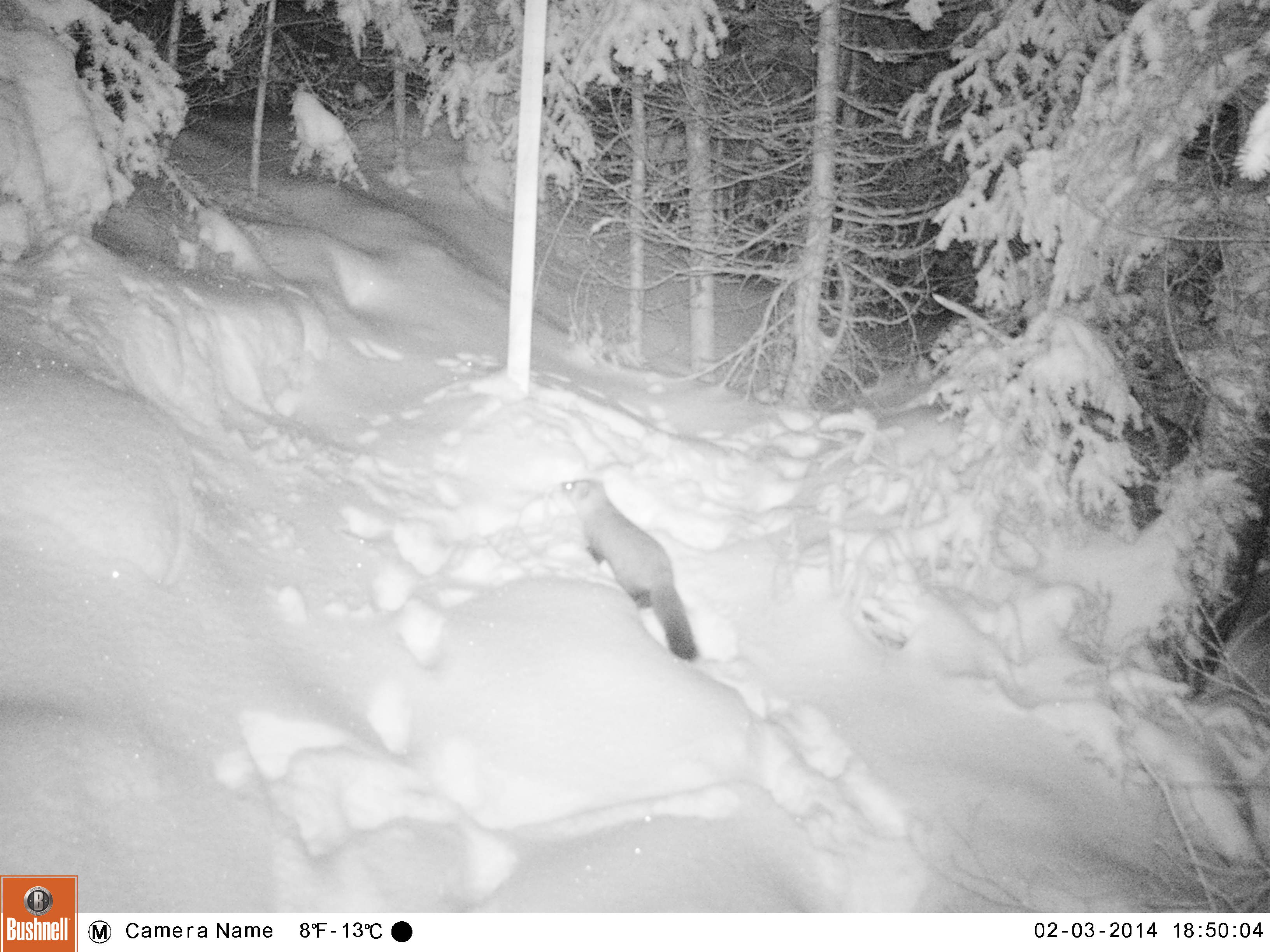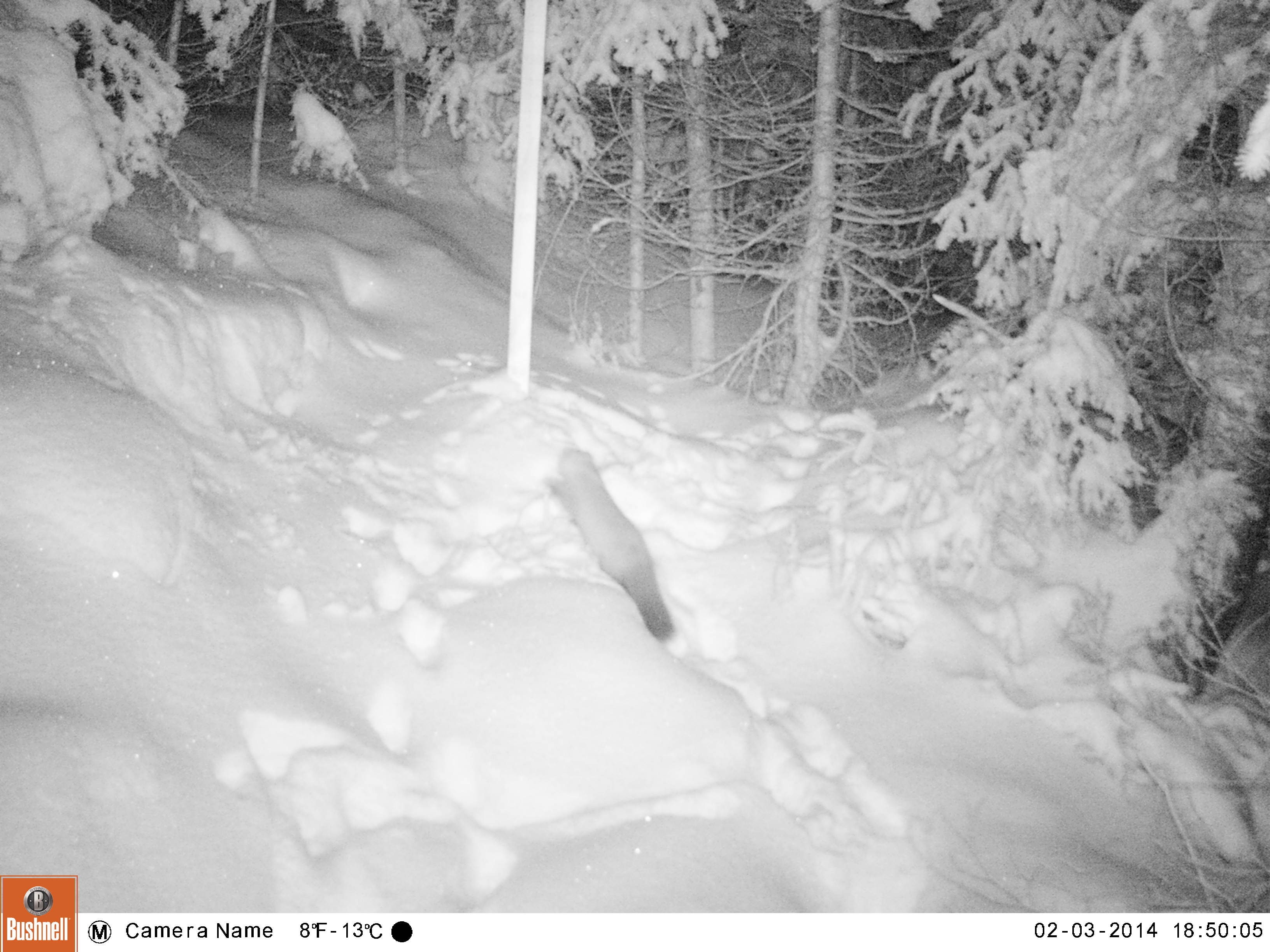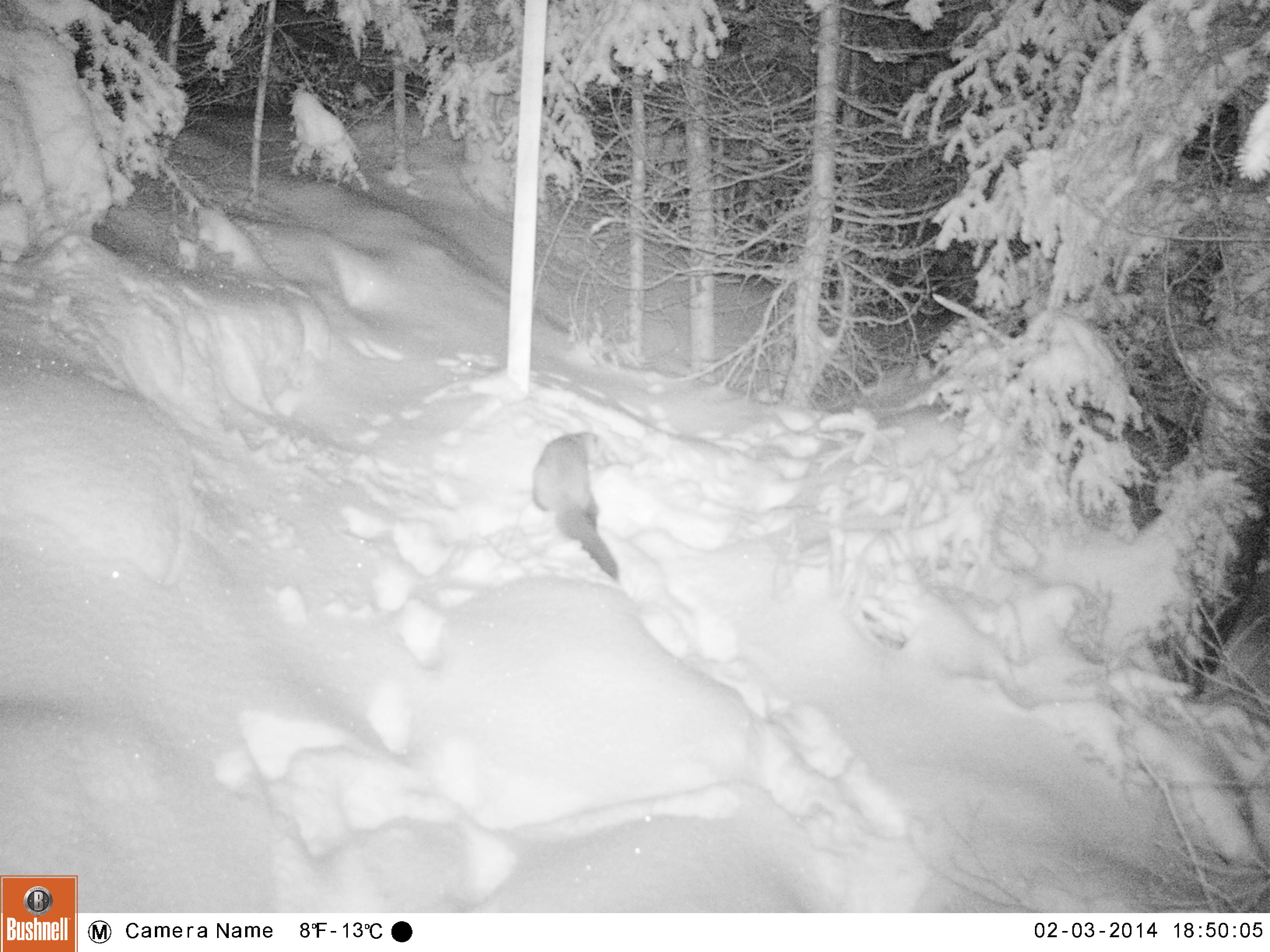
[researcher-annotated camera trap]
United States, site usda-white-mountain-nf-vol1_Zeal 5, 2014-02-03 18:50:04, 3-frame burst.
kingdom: Animalia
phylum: Chordata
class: Mammalia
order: Carnivora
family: Mustelidae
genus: Martes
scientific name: Martes americana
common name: american marten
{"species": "american marten (Martes americana)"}